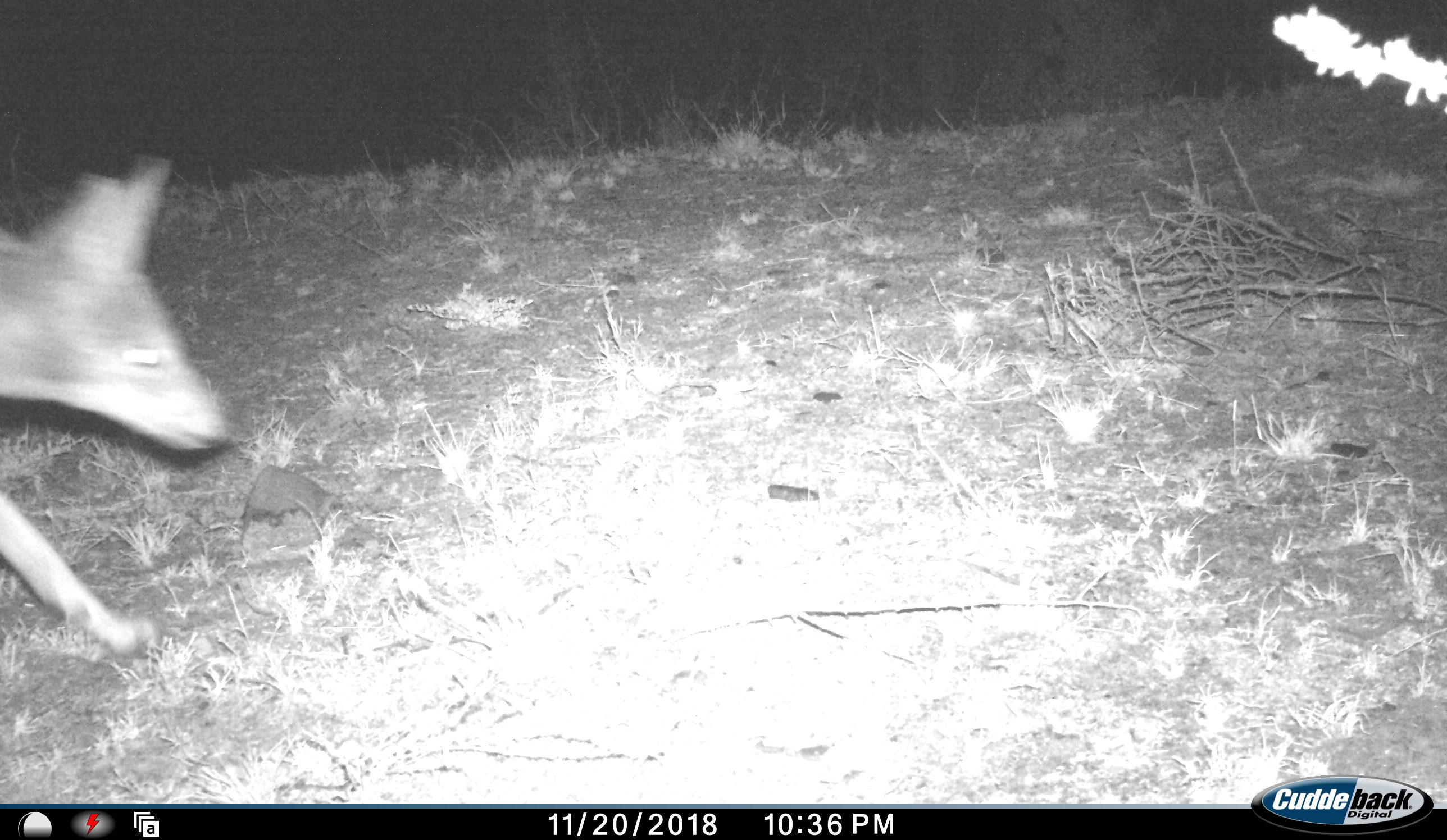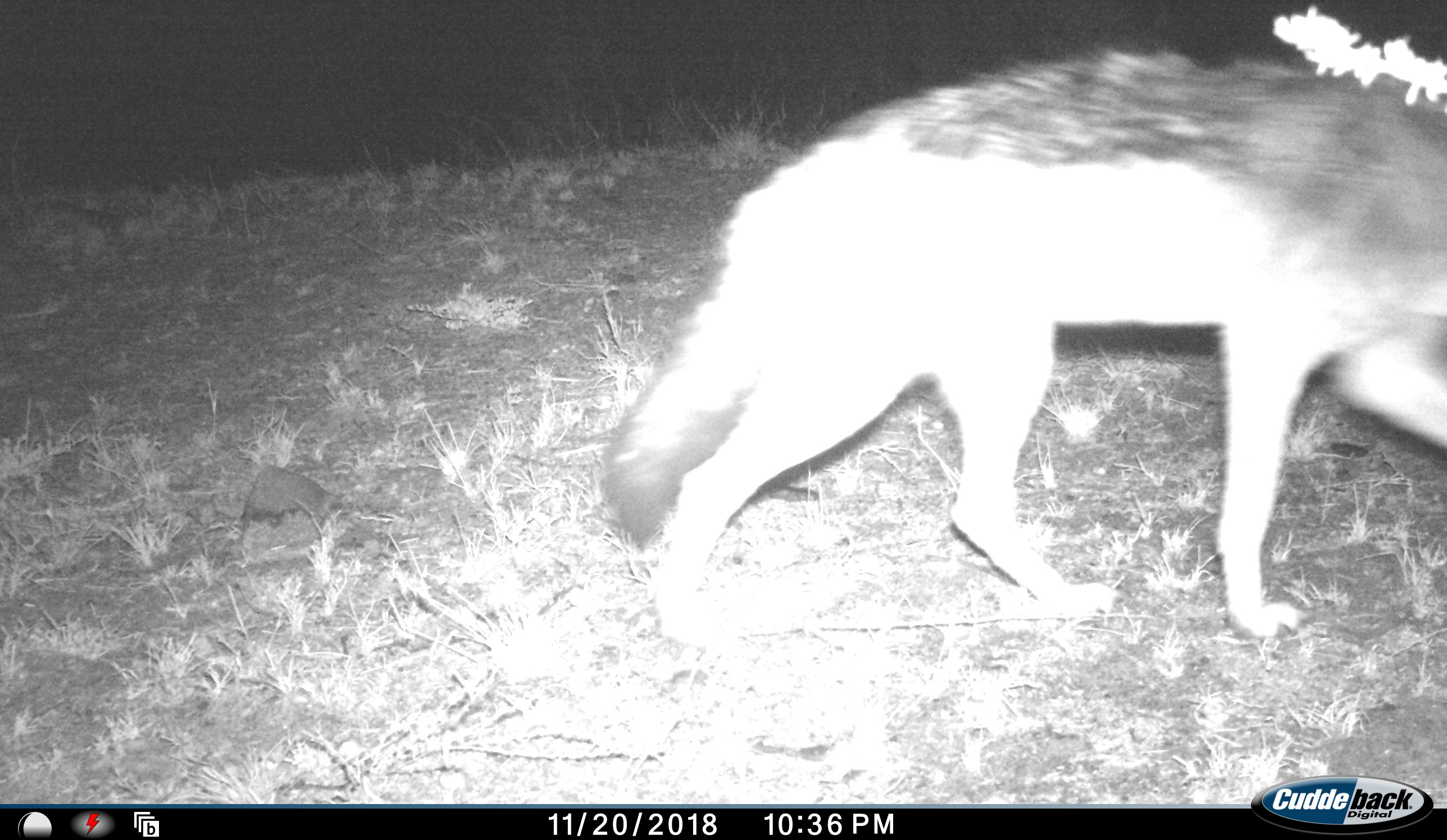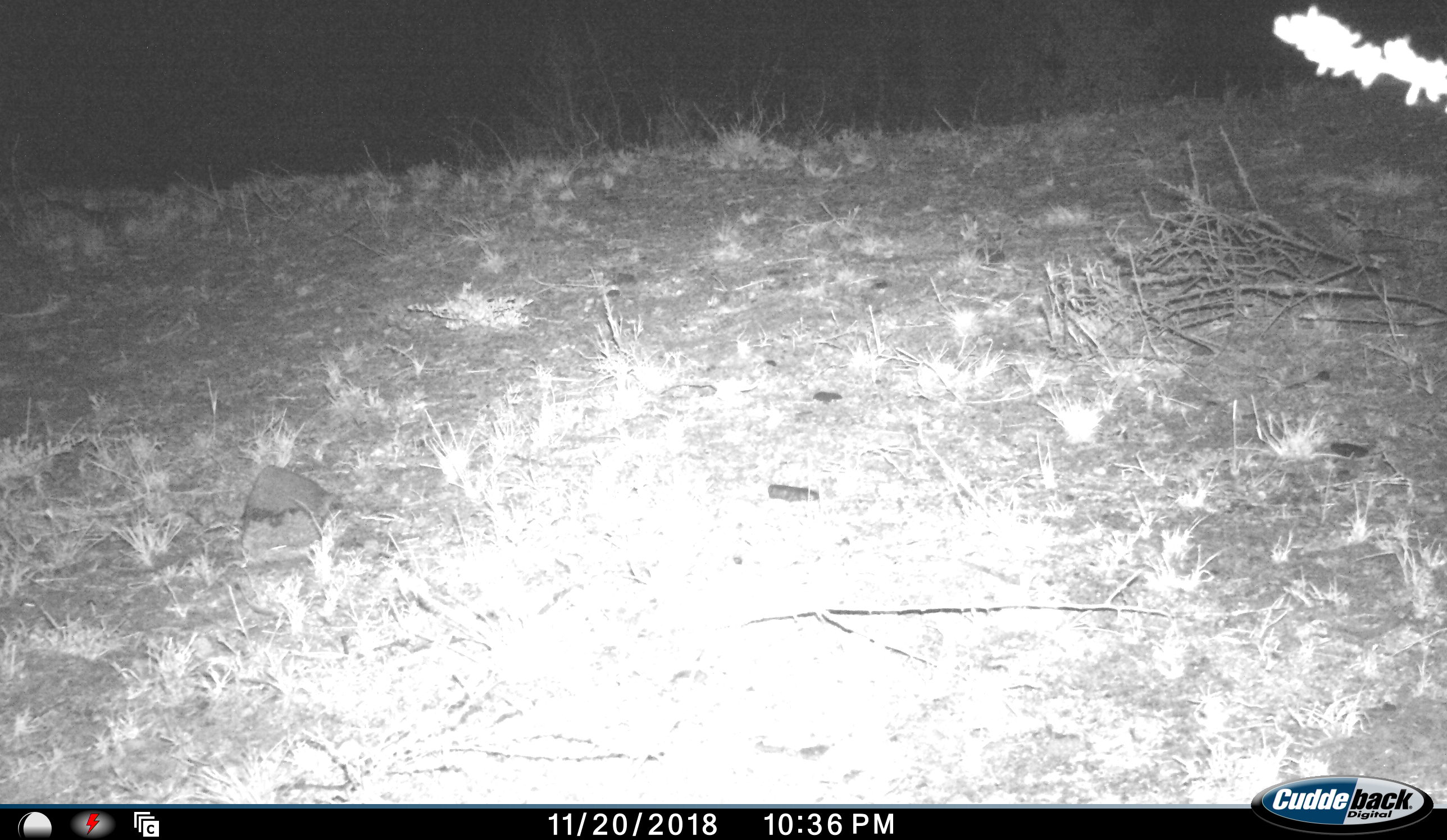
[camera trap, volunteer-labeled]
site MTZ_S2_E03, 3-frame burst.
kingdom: Animalia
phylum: Chordata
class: Mammalia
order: Carnivora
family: Canidae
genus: Lupulella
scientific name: Lupulella mesomelas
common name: black-backed jackal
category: jackalblackbacked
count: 1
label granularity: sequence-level